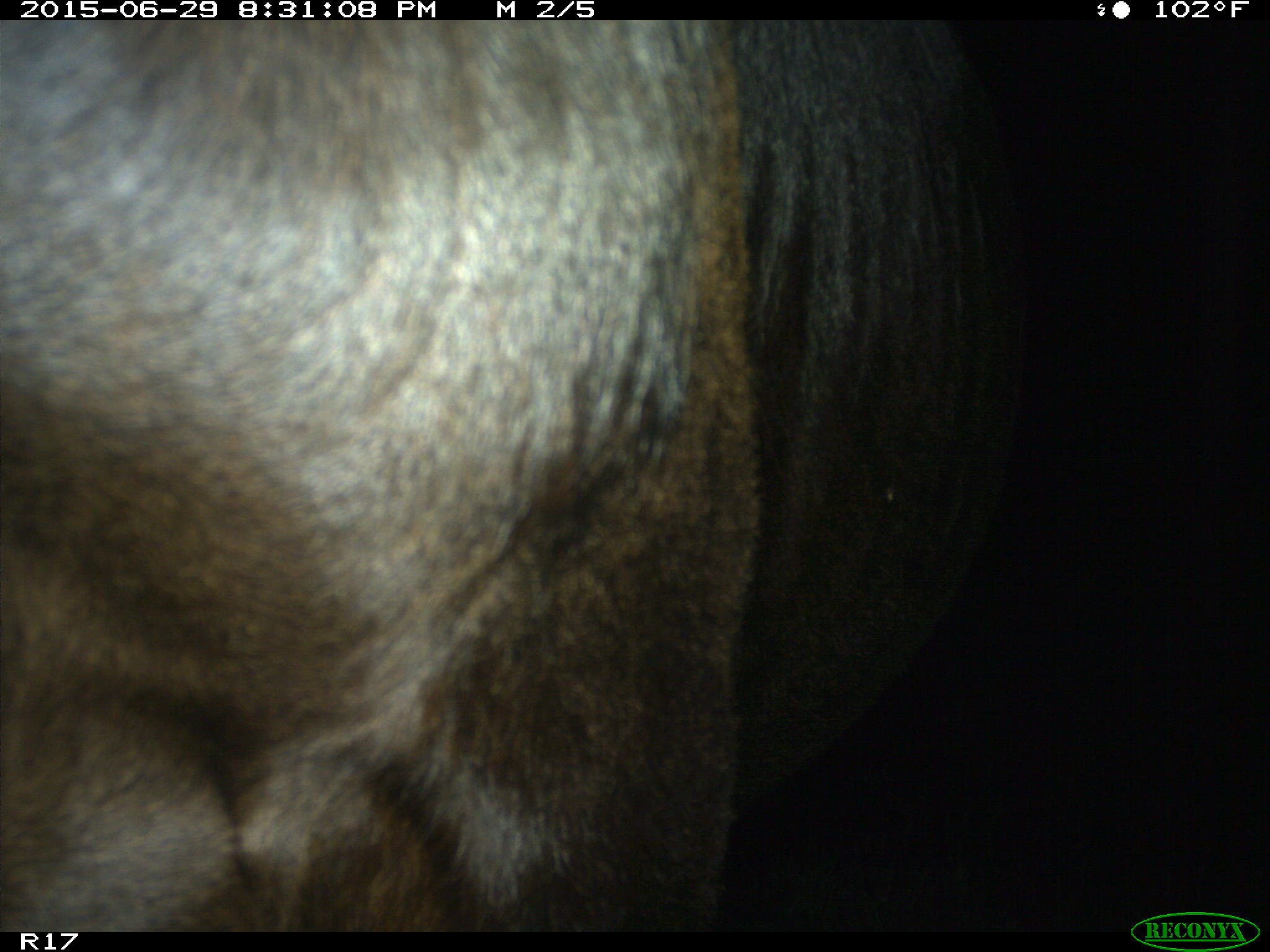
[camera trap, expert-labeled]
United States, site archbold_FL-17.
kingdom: Animalia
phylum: Chordata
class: Mammalia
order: Artiodactyla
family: Bovidae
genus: Bos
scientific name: Bos taurus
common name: domestic cow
Bos taurus (domestic cow).